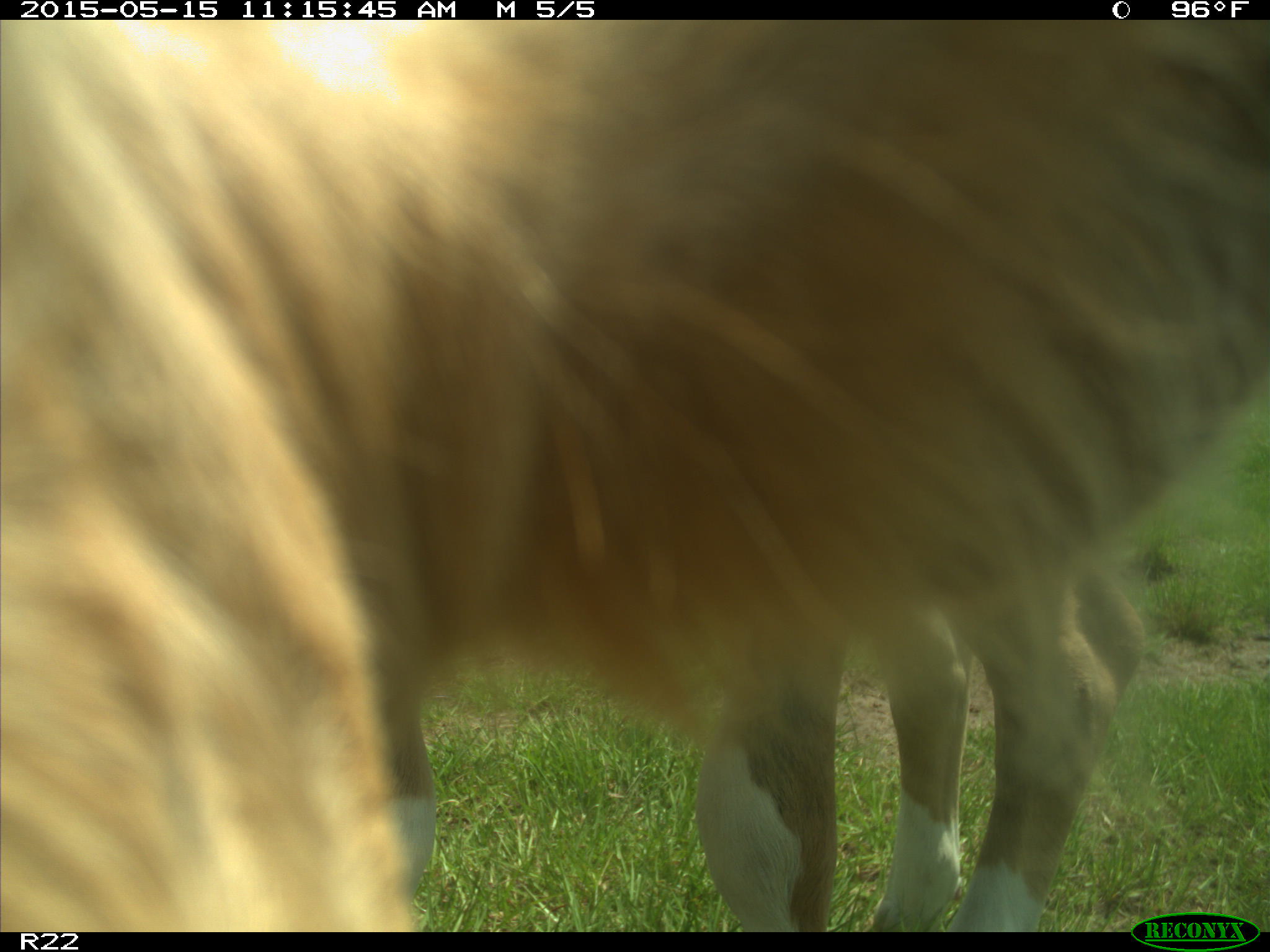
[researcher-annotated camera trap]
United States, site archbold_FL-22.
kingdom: Animalia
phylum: Chordata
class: Mammalia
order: Artiodactyla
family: Bovidae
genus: Bos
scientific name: Bos taurus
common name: domestic cow